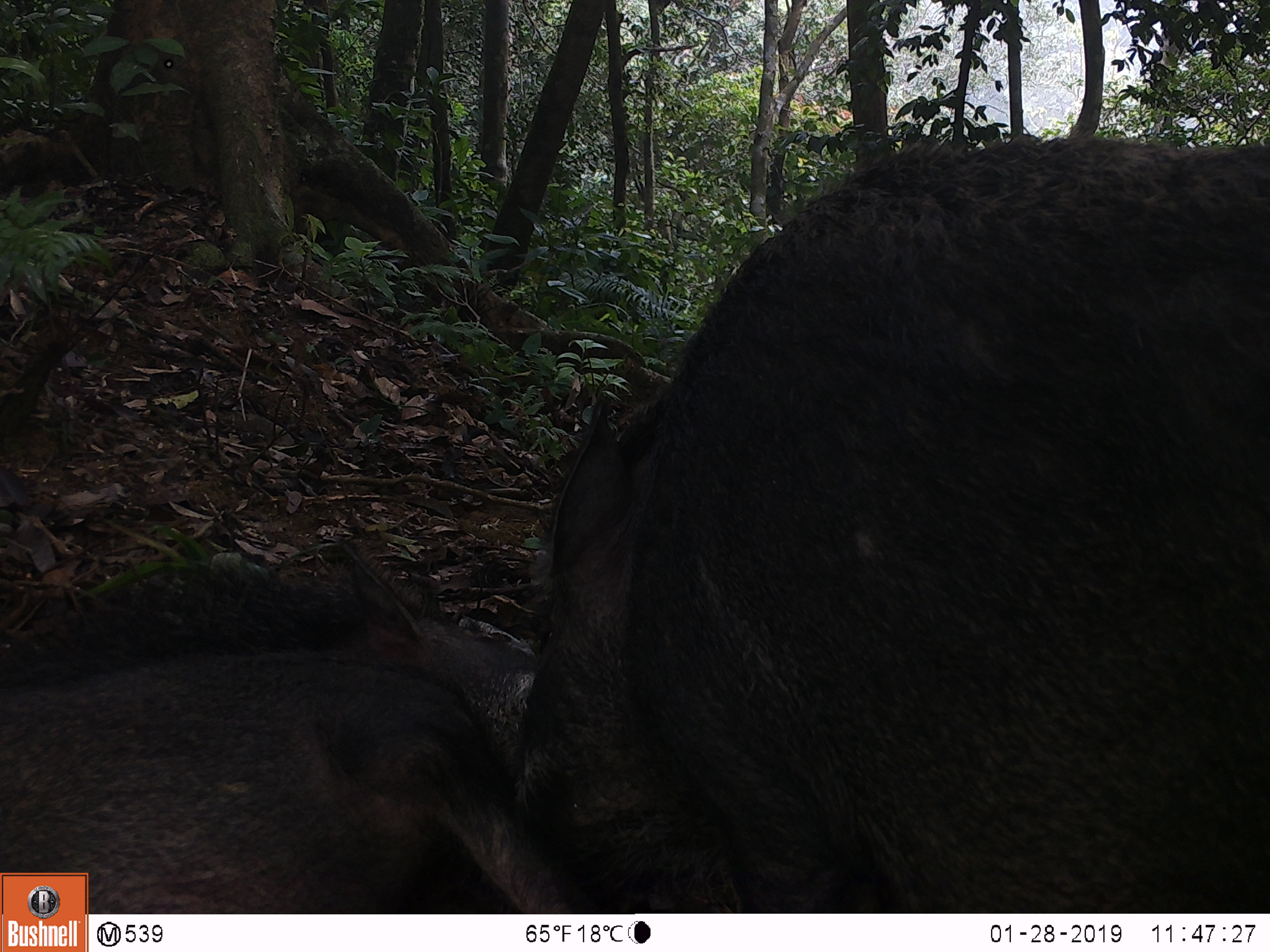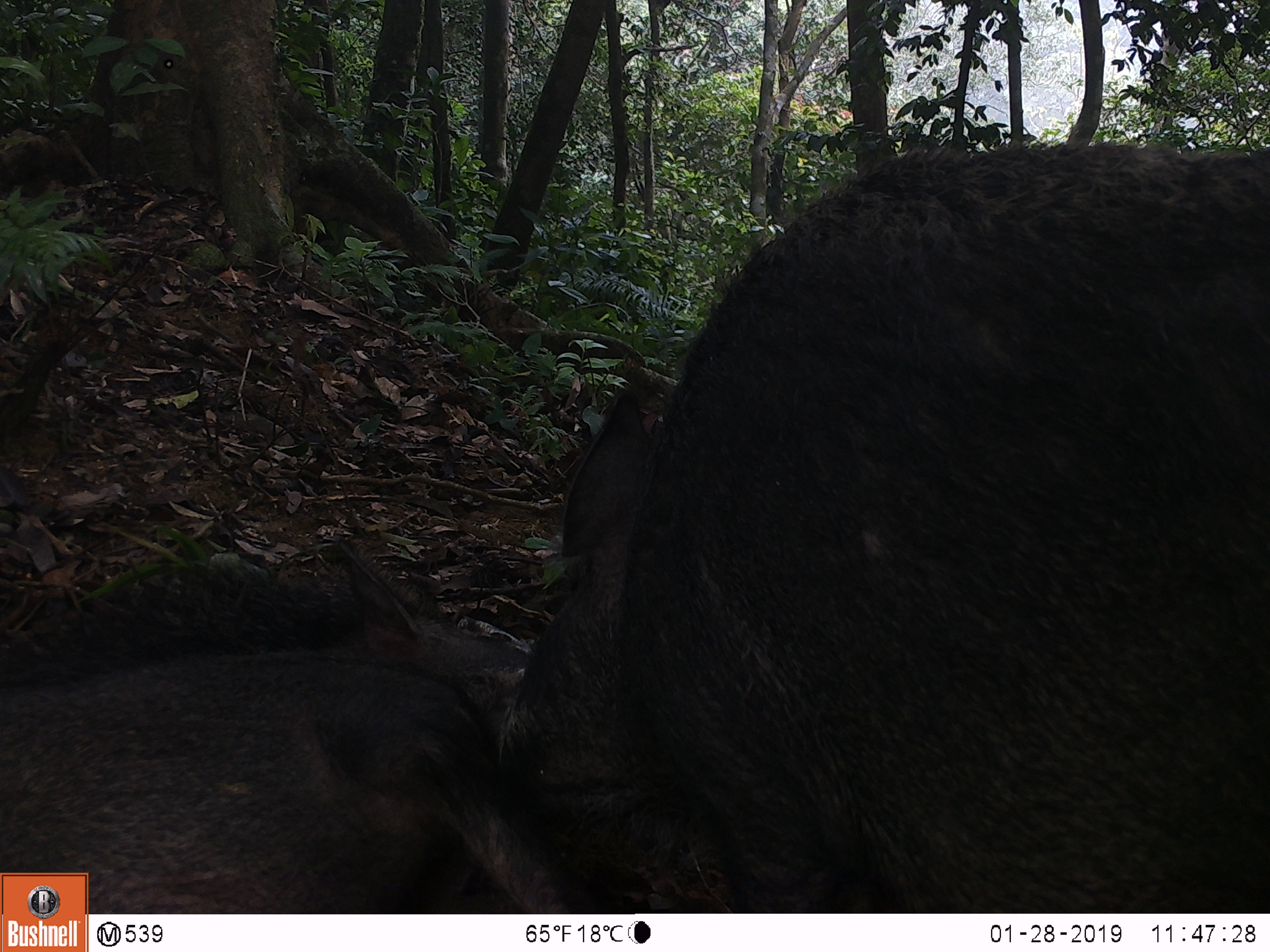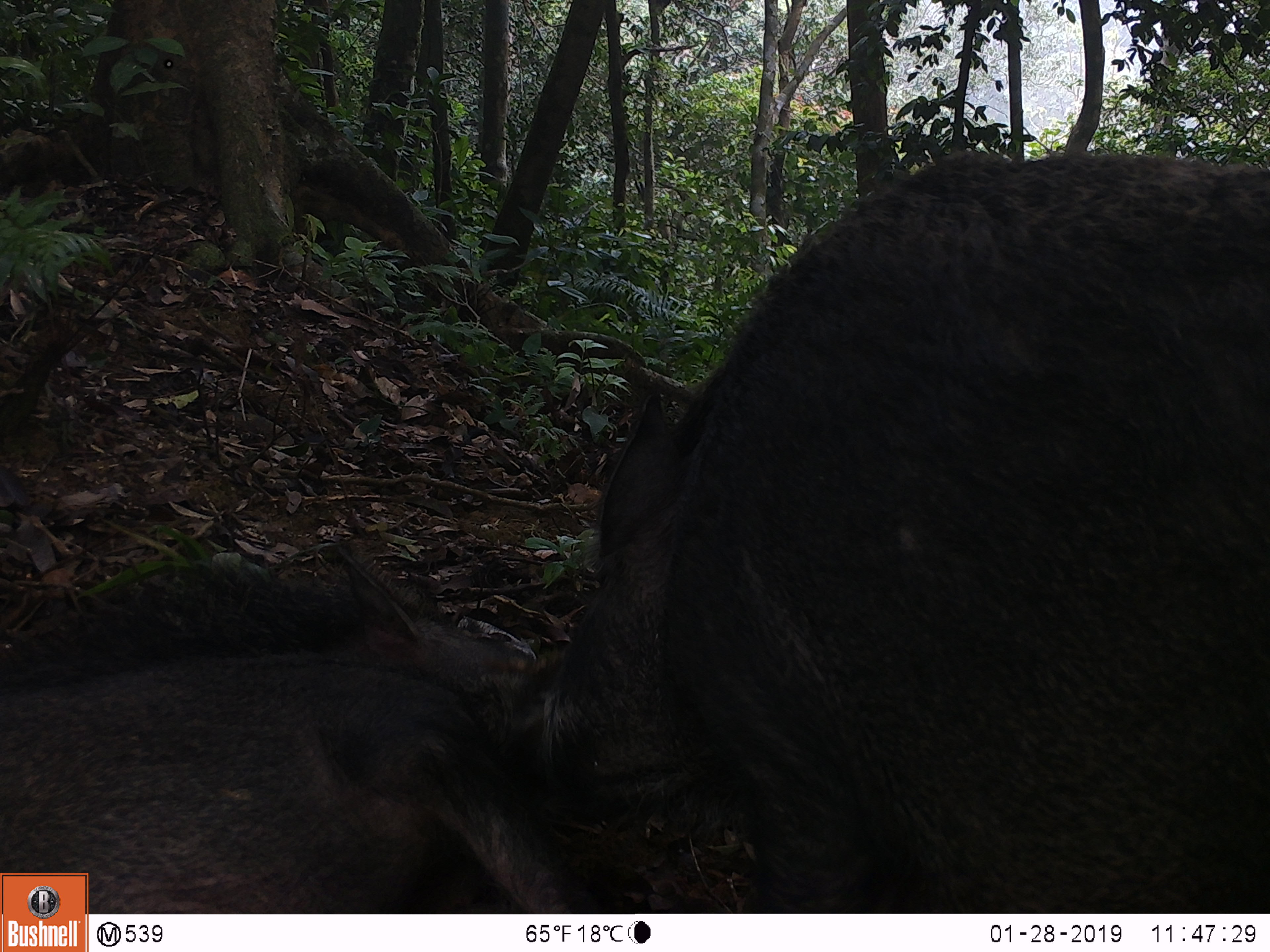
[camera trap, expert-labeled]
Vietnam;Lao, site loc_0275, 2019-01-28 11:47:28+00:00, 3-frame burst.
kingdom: Animalia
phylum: Chordata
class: Mammalia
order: Artiodactyla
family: Suidae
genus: Sus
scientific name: Sus scrofa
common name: eurasian wild pig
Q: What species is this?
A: Eurasian wild pig (Sus scrofa).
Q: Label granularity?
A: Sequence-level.